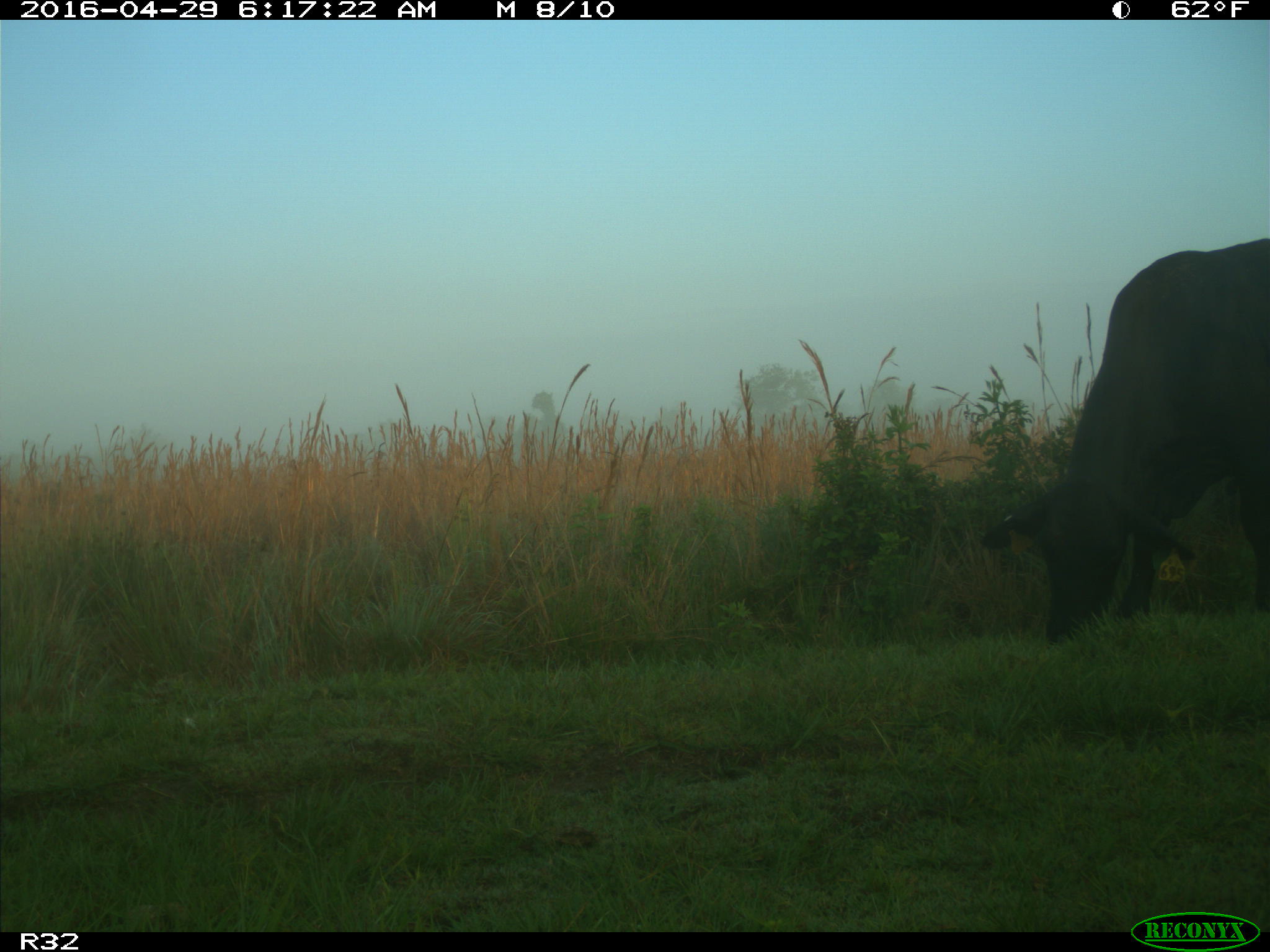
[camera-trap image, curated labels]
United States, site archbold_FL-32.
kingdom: Animalia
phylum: Chordata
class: Mammalia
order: Artiodactyla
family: Bovidae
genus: Bos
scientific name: Bos taurus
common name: domestic cow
Bos taurus (domestic cow).